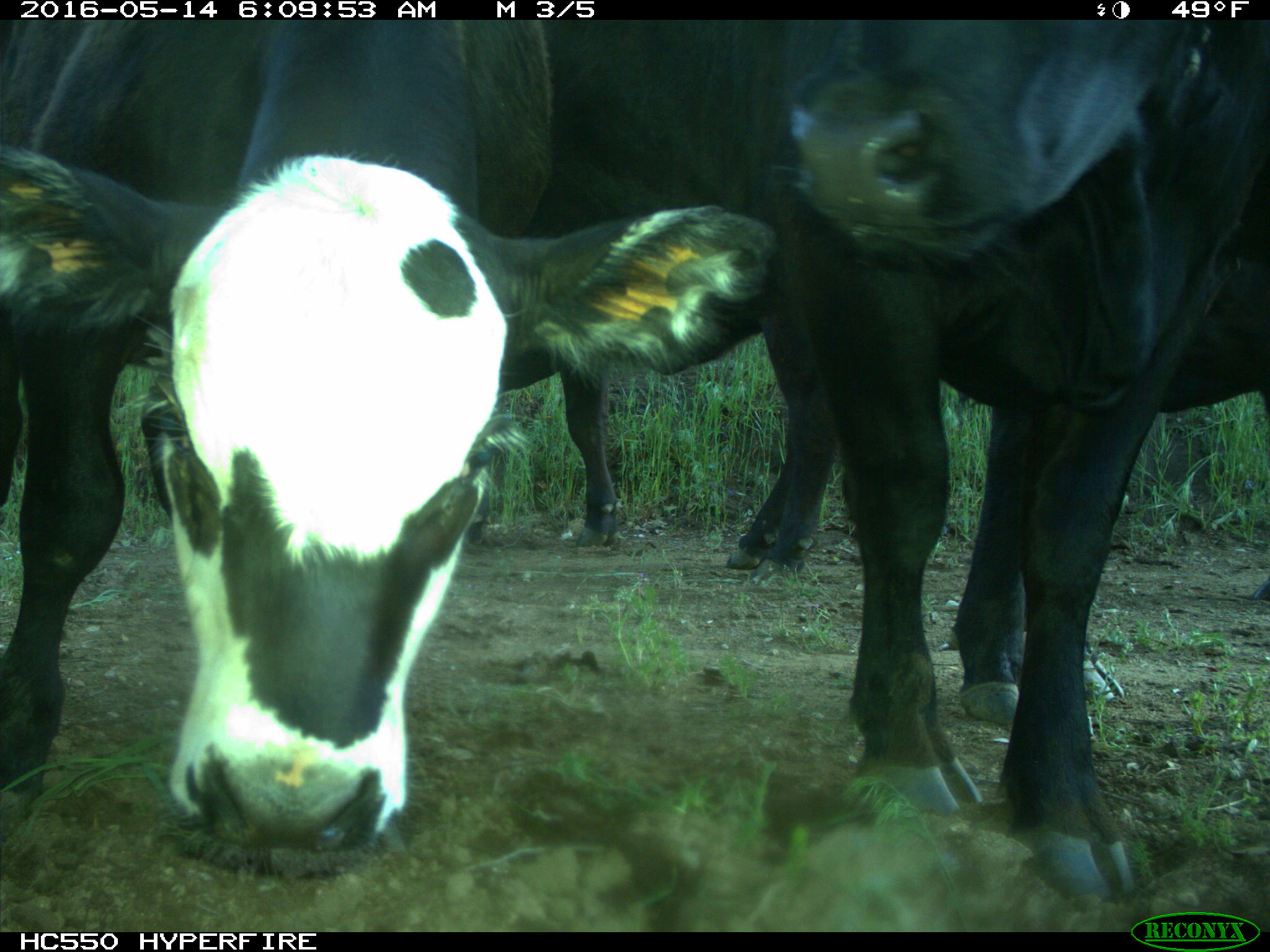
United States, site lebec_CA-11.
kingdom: Animalia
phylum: Chordata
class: Mammalia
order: Artiodactyla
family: Bovidae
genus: Bos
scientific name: Bos taurus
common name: domestic cow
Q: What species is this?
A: Bos taurus (domestic cow).